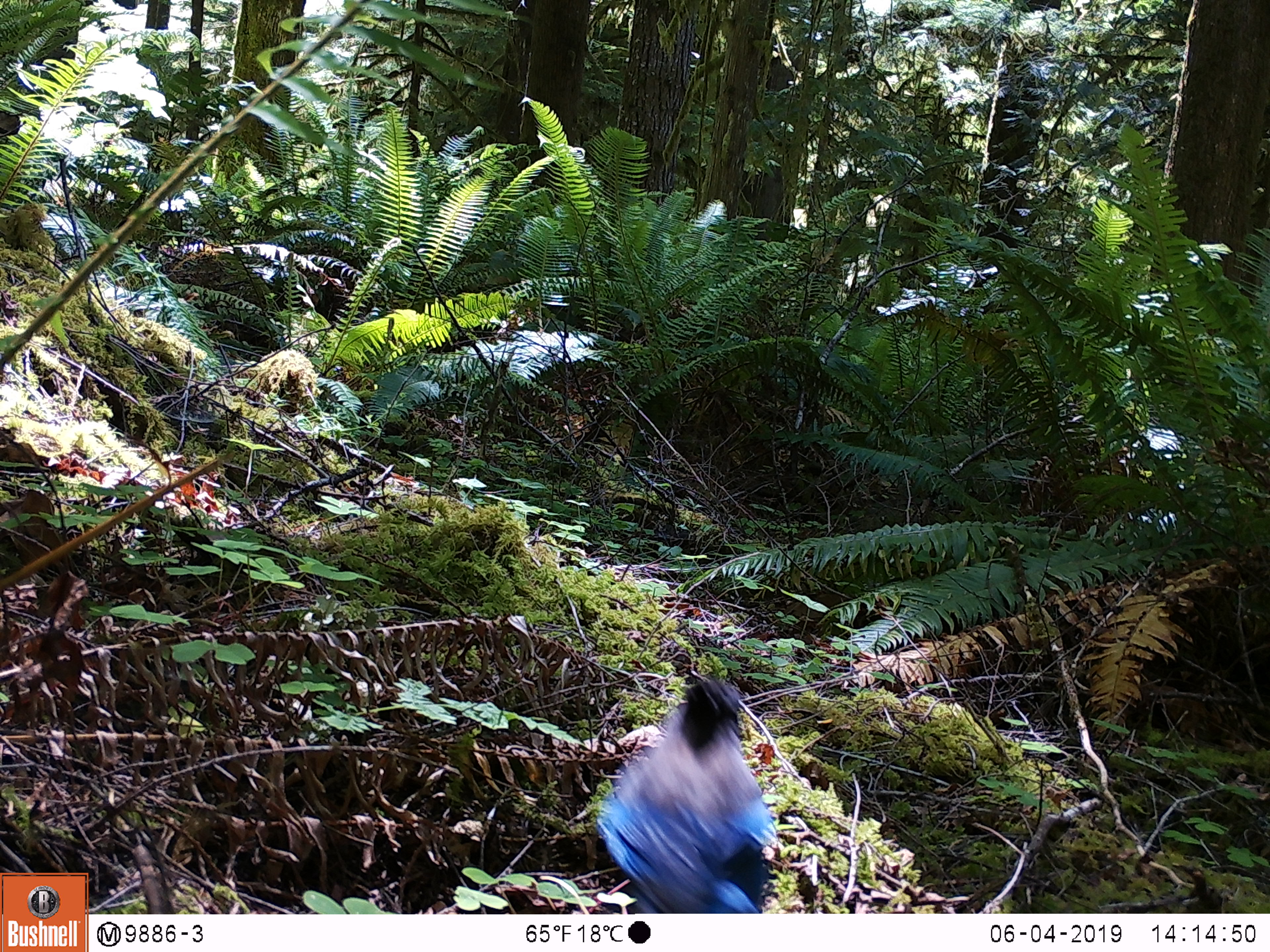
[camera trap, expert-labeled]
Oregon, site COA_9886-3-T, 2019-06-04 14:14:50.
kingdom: Animalia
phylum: Chordata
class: Aves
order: Passeriformes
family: Corvidae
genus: Cyanocitta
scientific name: Cyanocitta stelleri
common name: steller's jay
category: stellers jay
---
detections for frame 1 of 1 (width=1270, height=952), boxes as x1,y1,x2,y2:
stellers jay: 586,671,785,908